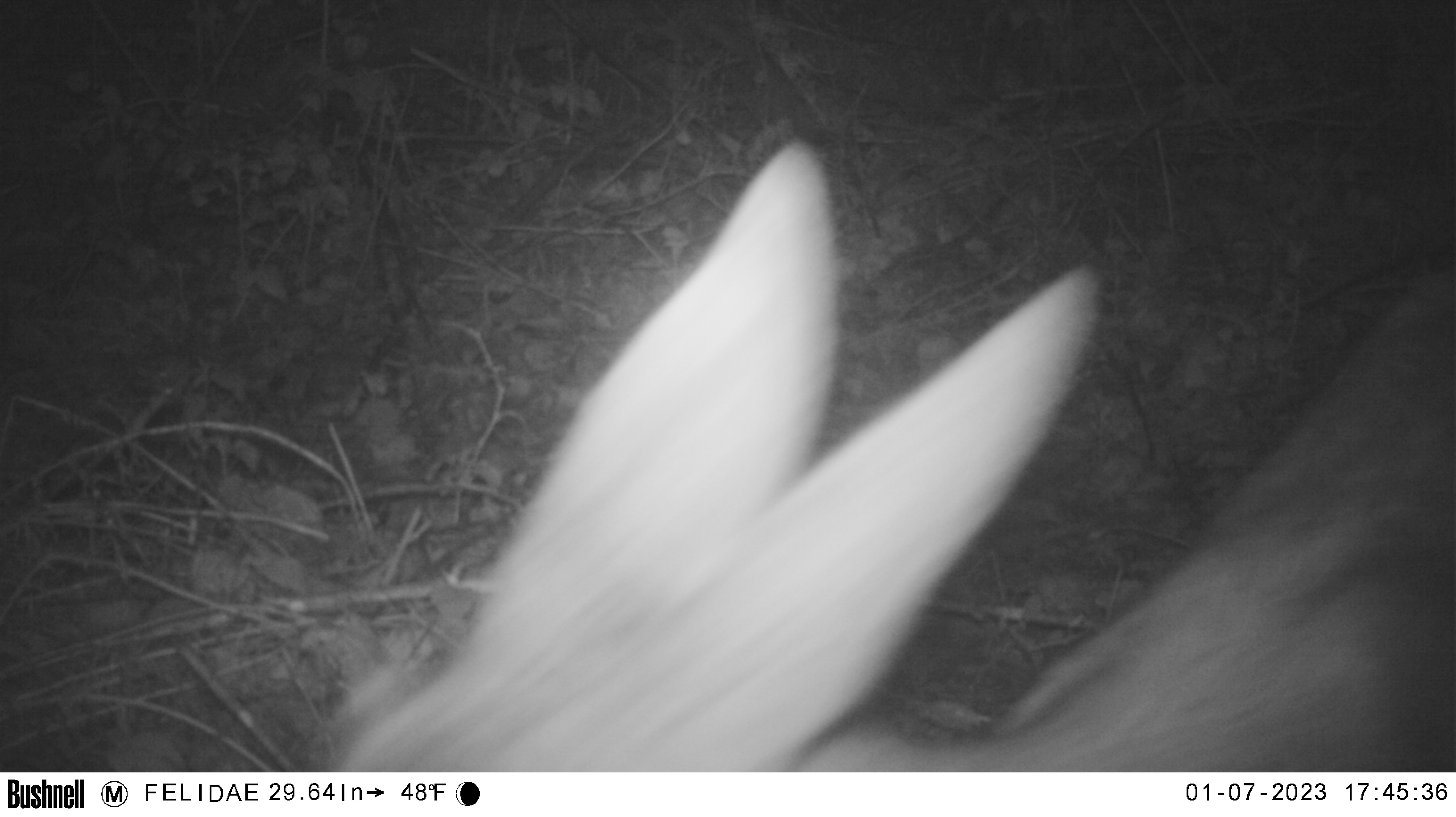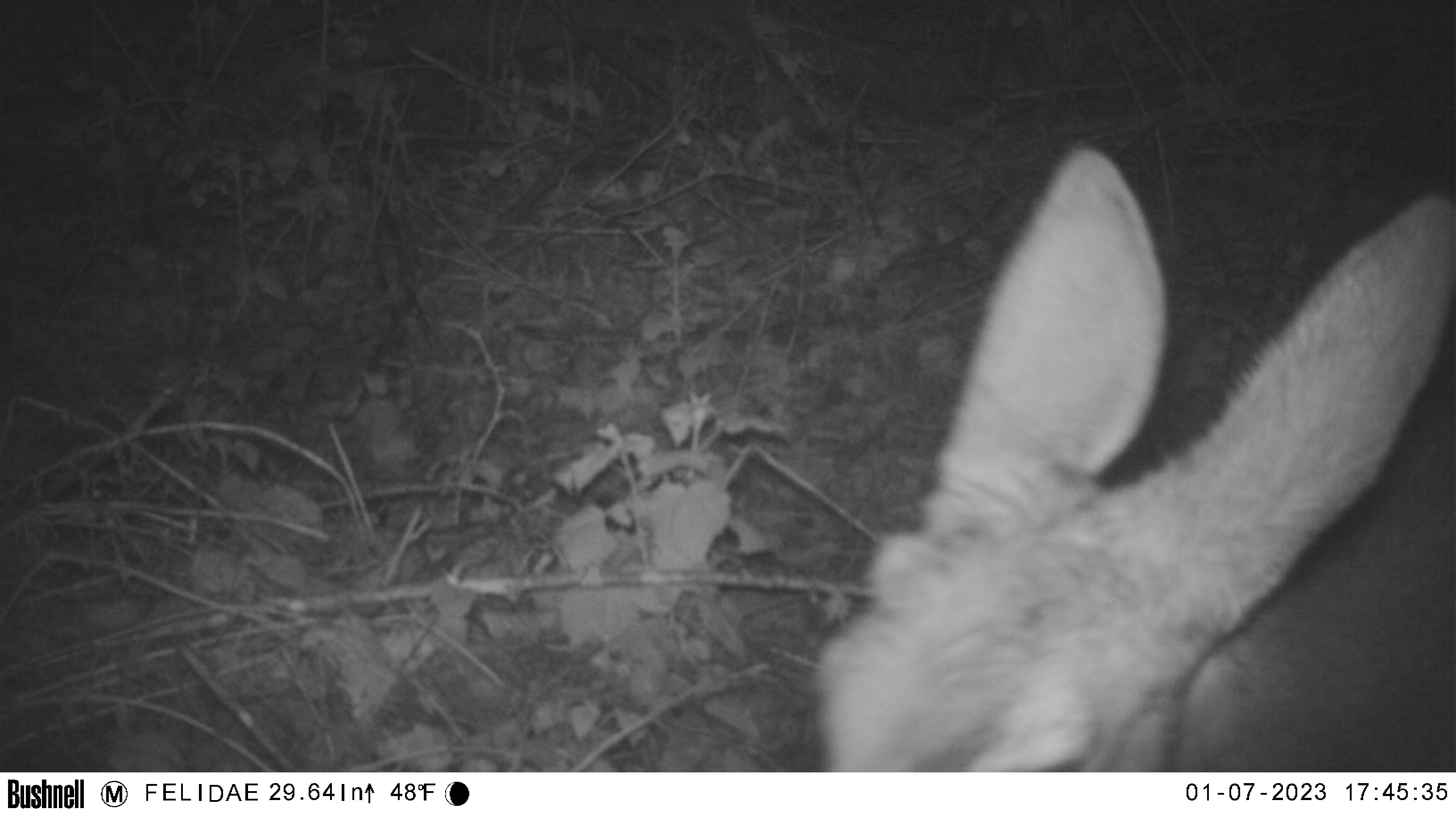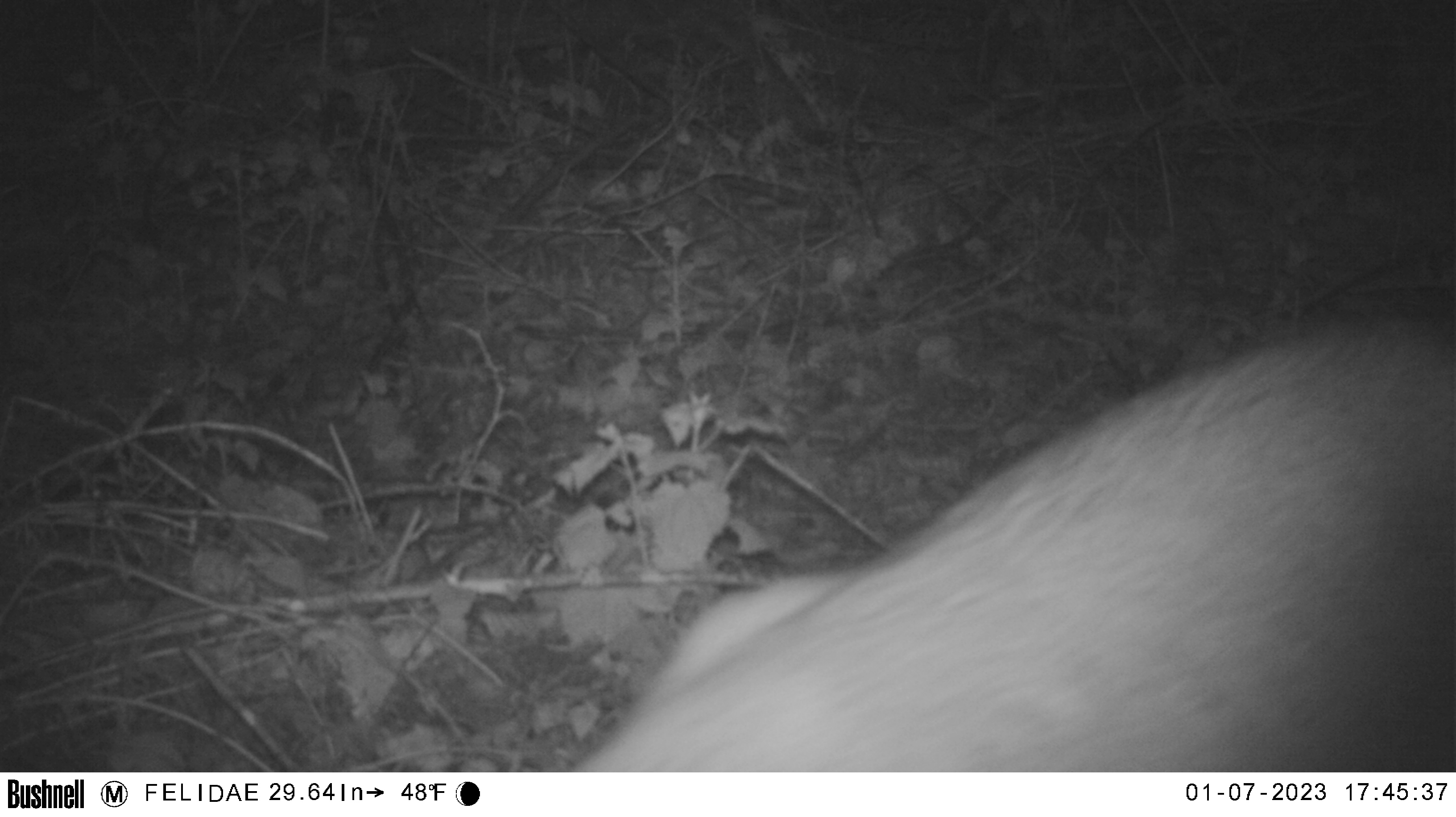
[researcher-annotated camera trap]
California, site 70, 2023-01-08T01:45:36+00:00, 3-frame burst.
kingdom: Animalia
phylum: Chordata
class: Mammalia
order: Artiodactyla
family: Cervidae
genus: Odocoileus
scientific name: Odocoileus hemionus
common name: mule deer